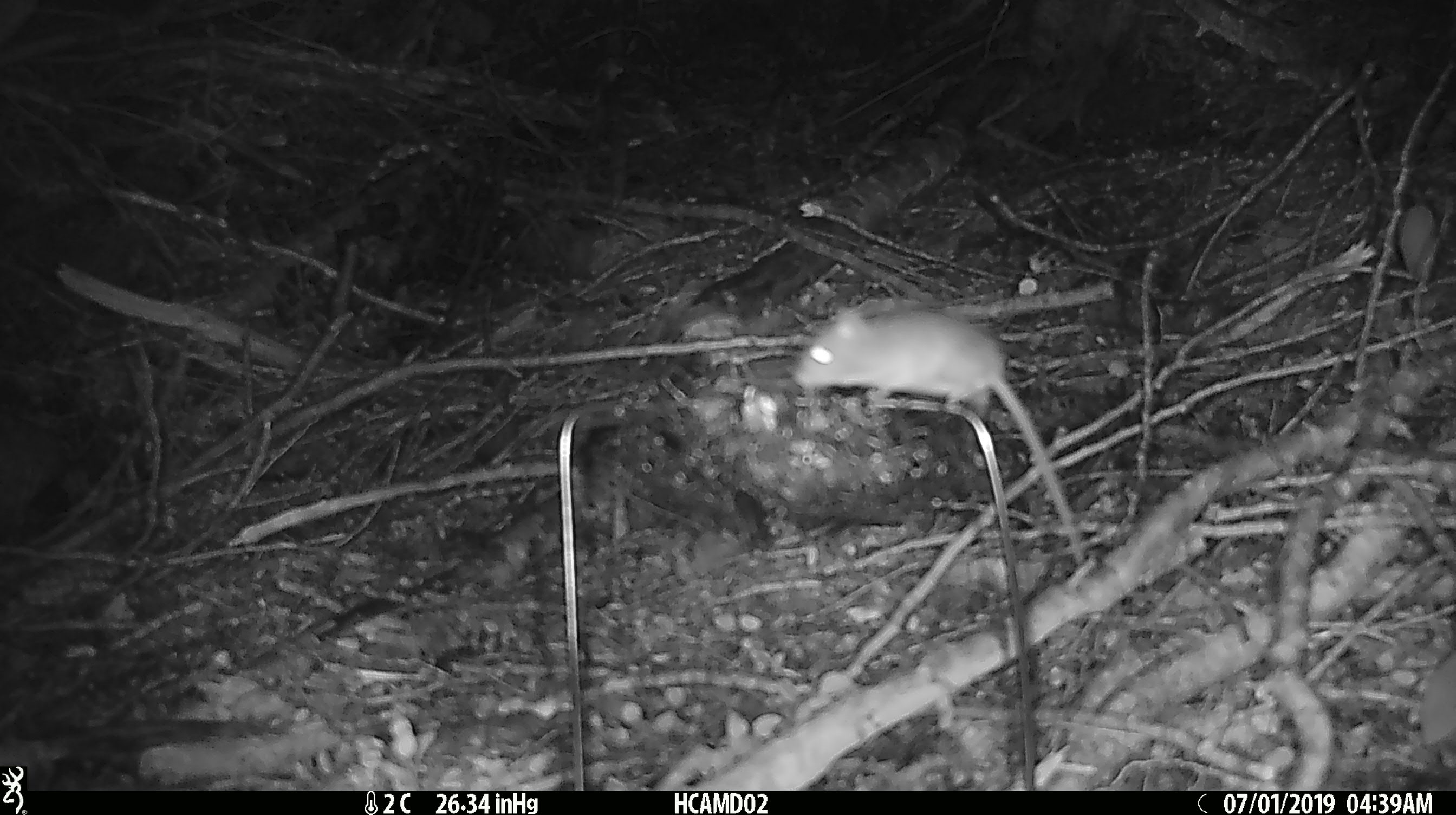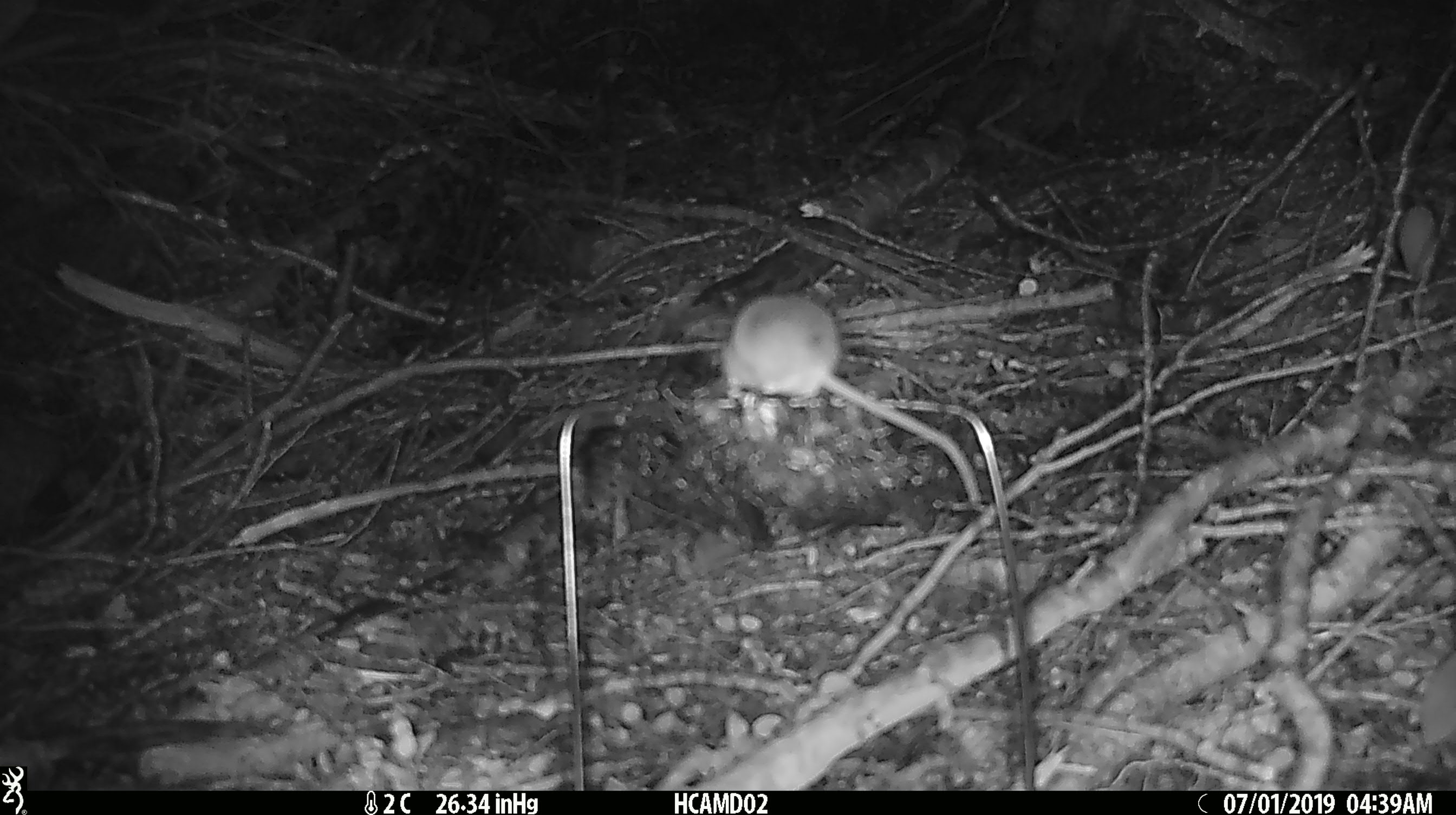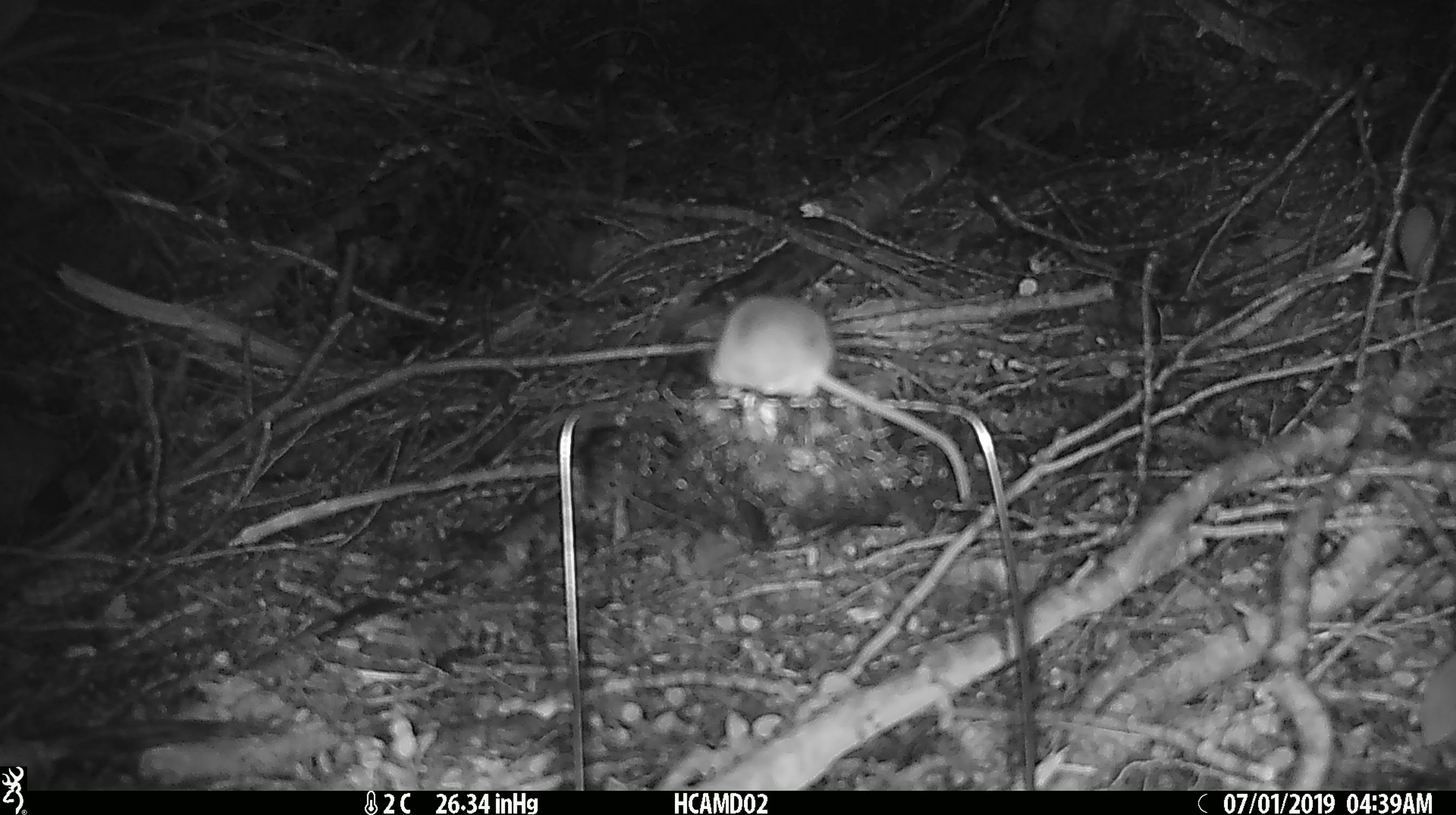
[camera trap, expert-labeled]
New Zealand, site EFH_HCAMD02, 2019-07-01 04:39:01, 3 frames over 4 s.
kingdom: Animalia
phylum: Chordata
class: Mammalia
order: Rodentia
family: Muridae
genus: Mus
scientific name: Mus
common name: mouse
Mouse (Mus).